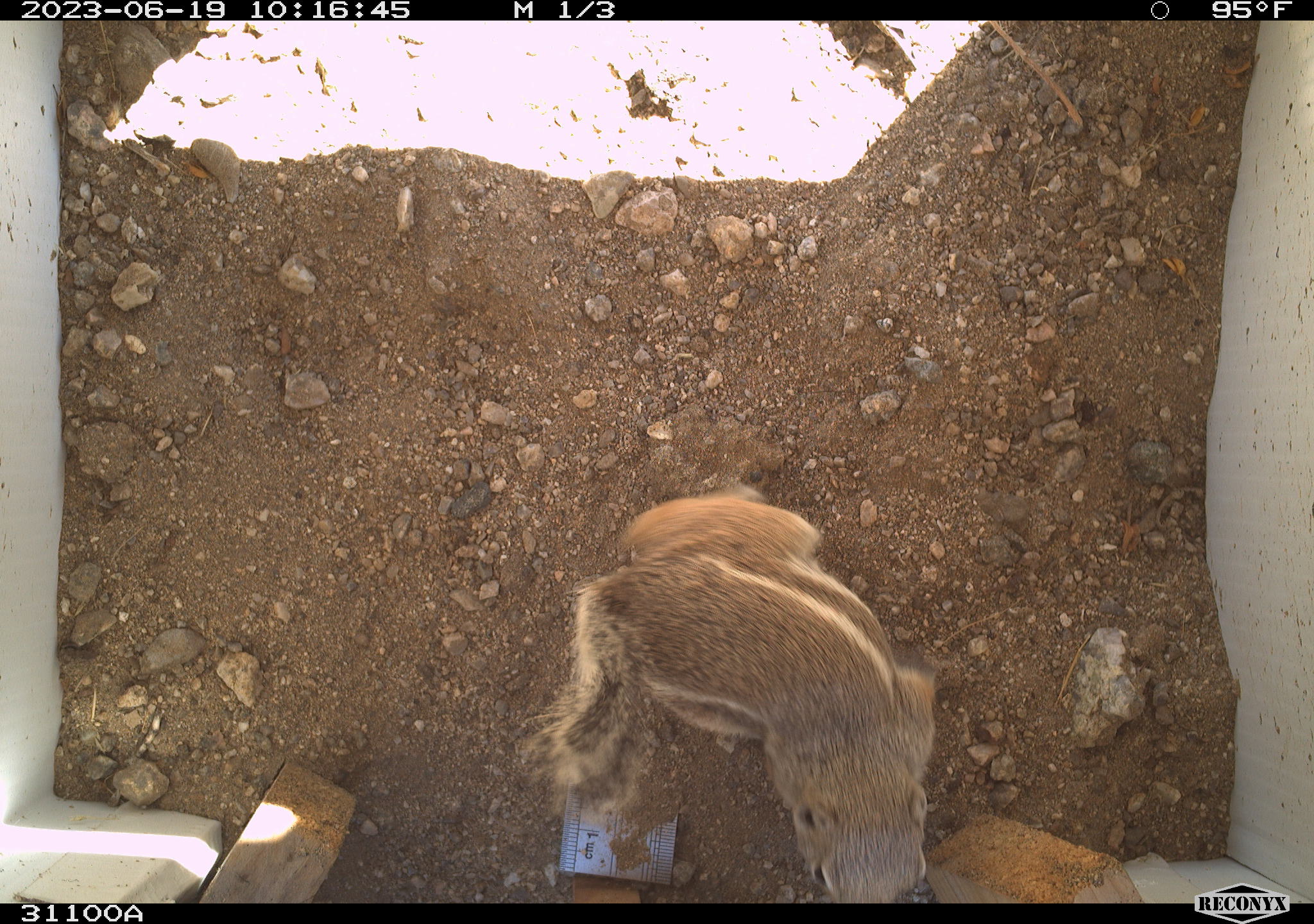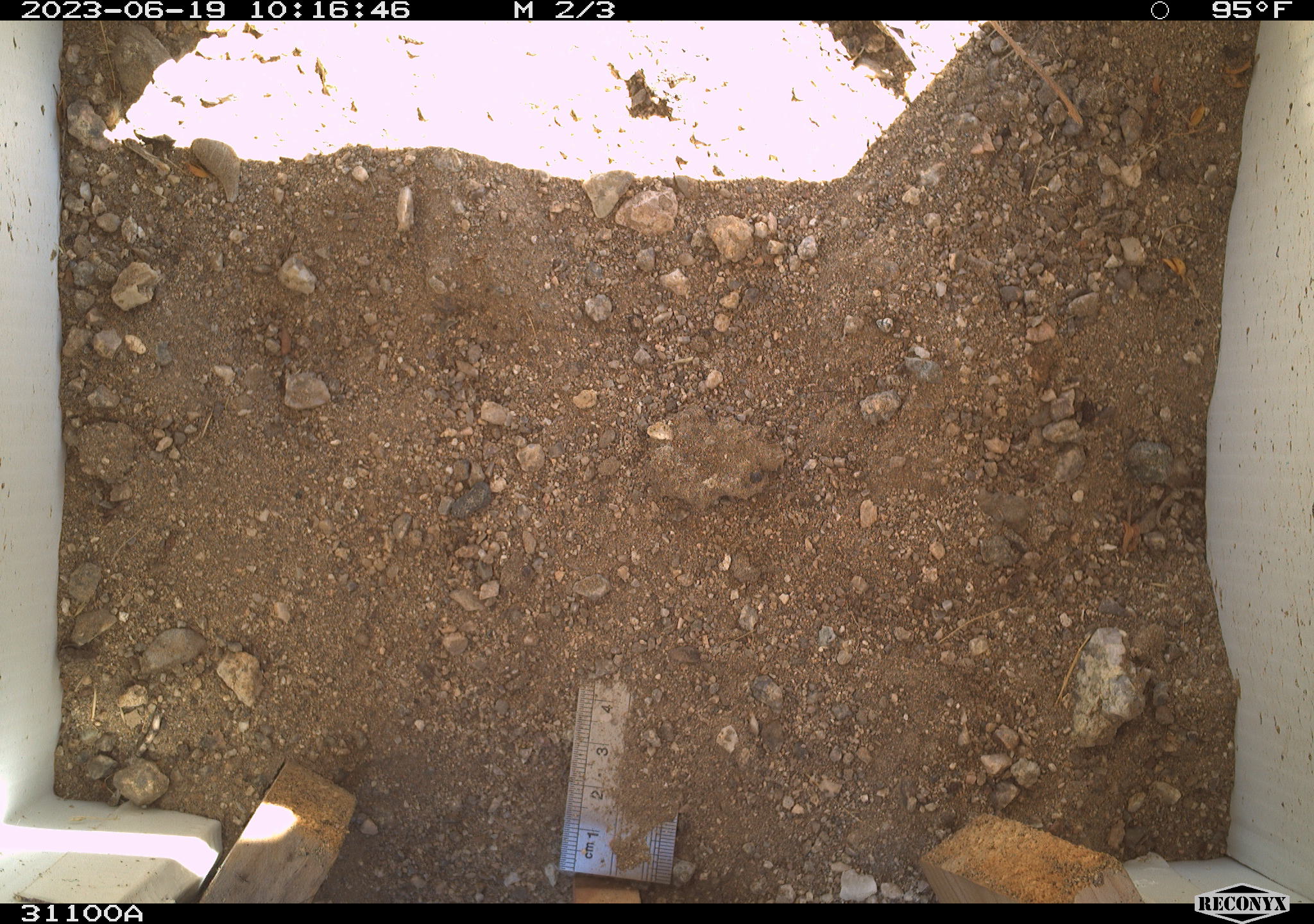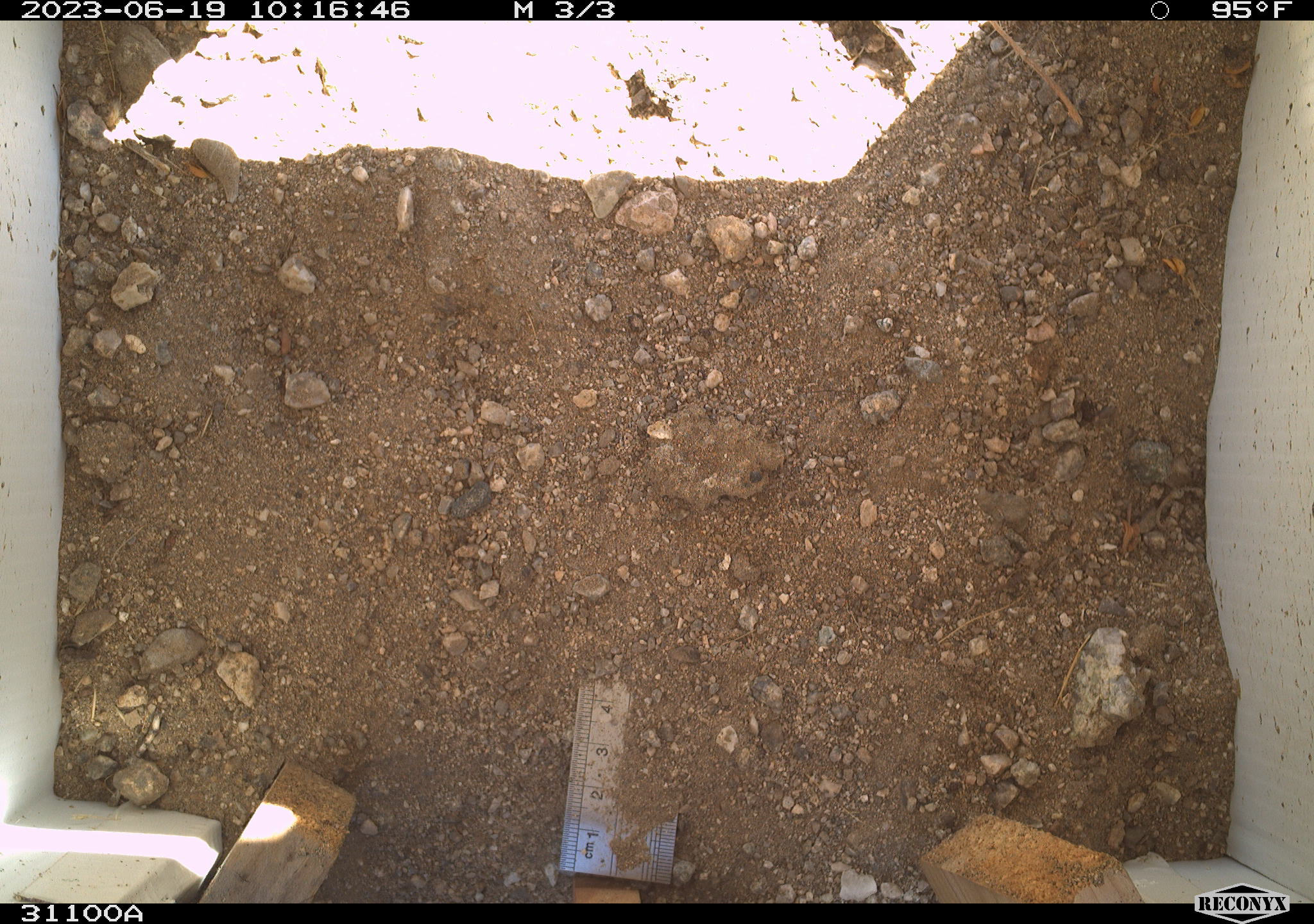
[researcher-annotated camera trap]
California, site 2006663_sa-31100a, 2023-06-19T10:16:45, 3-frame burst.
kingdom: Animalia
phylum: Chordata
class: Mammalia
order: Rodentia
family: Sciuridae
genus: Ammospermophilus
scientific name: Ammospermophilus leucurus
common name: white-tailed antelope squirrel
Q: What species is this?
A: White-tailed antelope squirrel (Ammospermophilus leucurus).